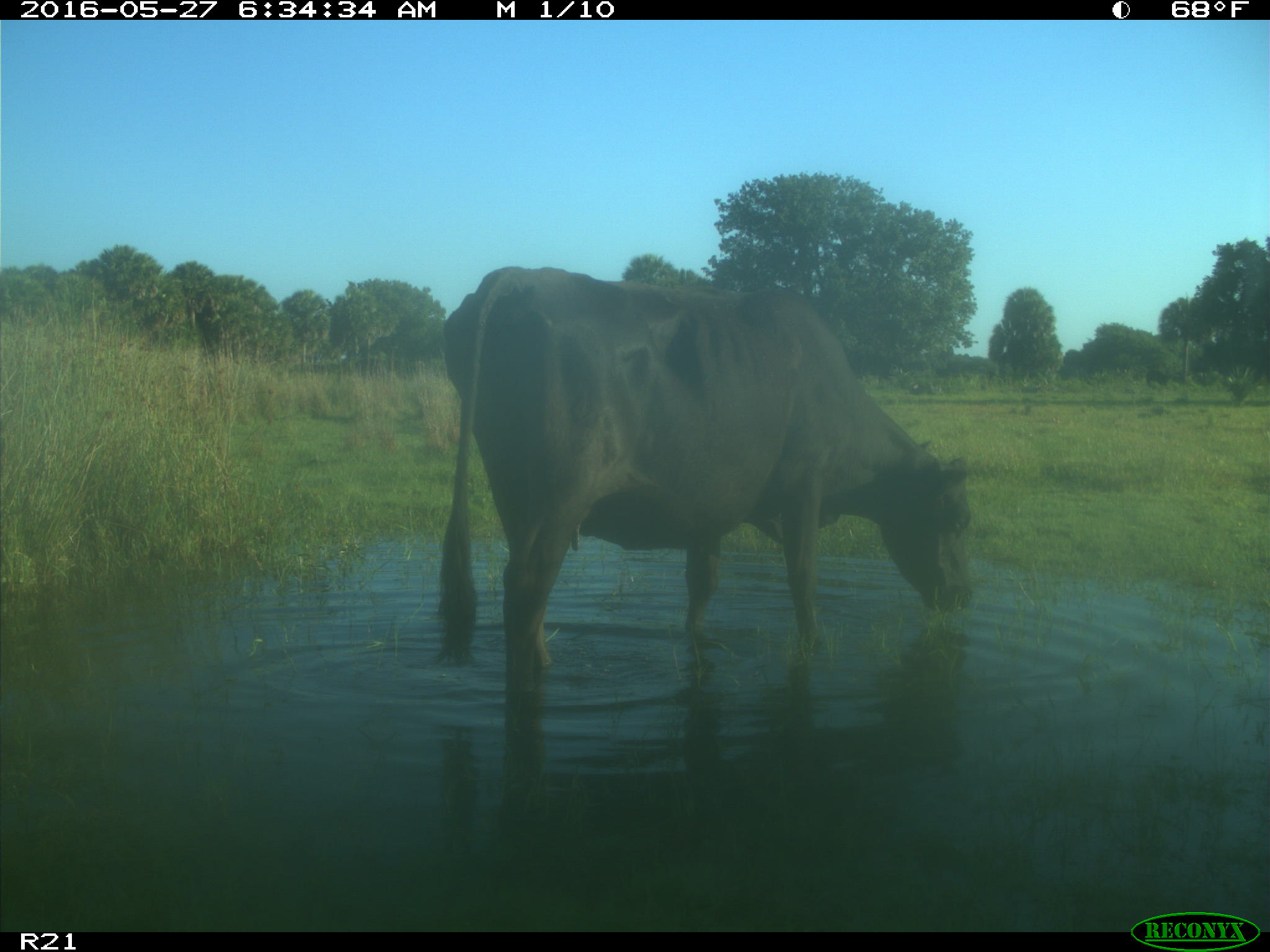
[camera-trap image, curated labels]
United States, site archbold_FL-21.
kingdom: Animalia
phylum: Chordata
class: Mammalia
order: Artiodactyla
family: Bovidae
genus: Bos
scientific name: Bos taurus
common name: domestic cow